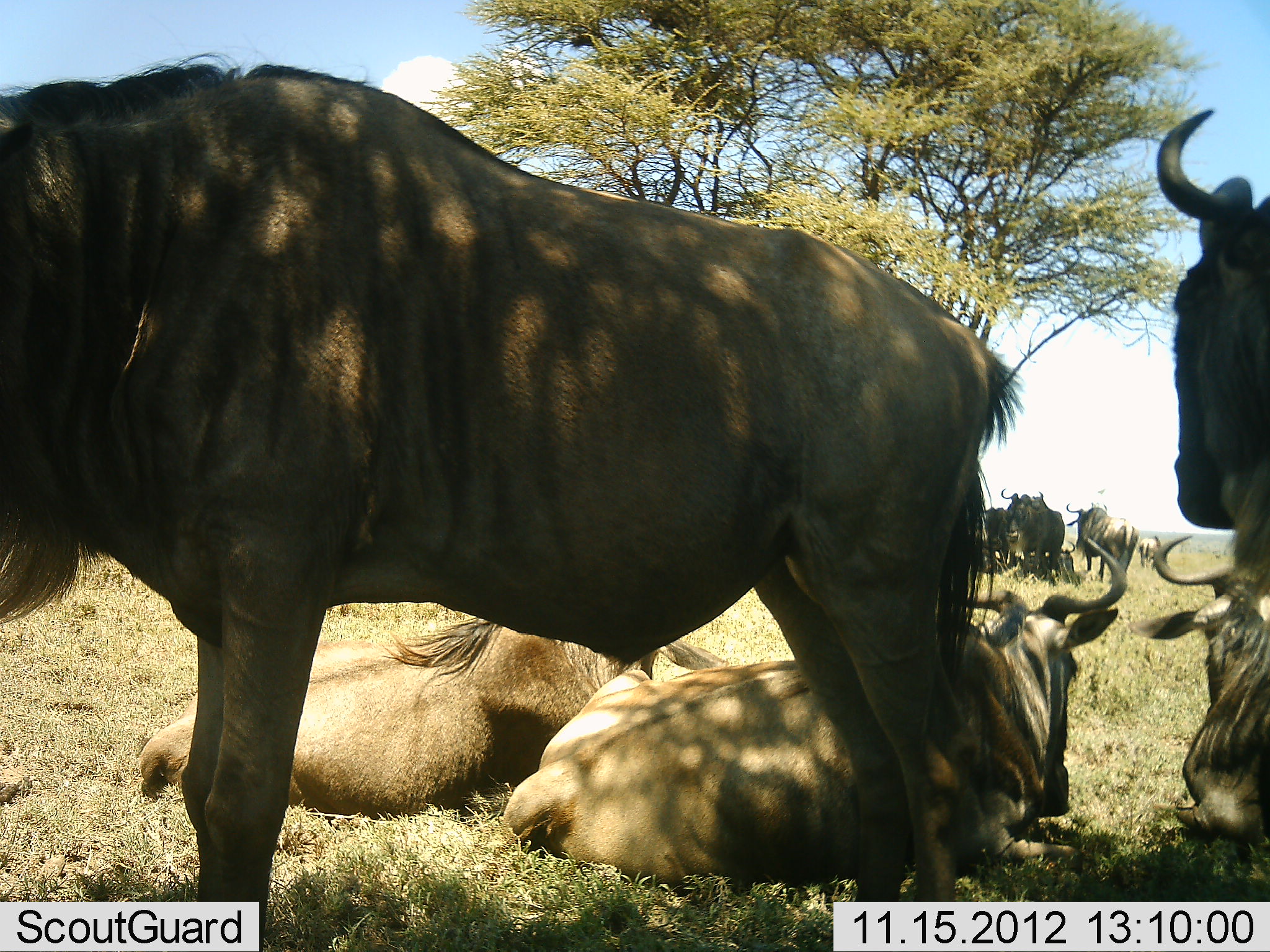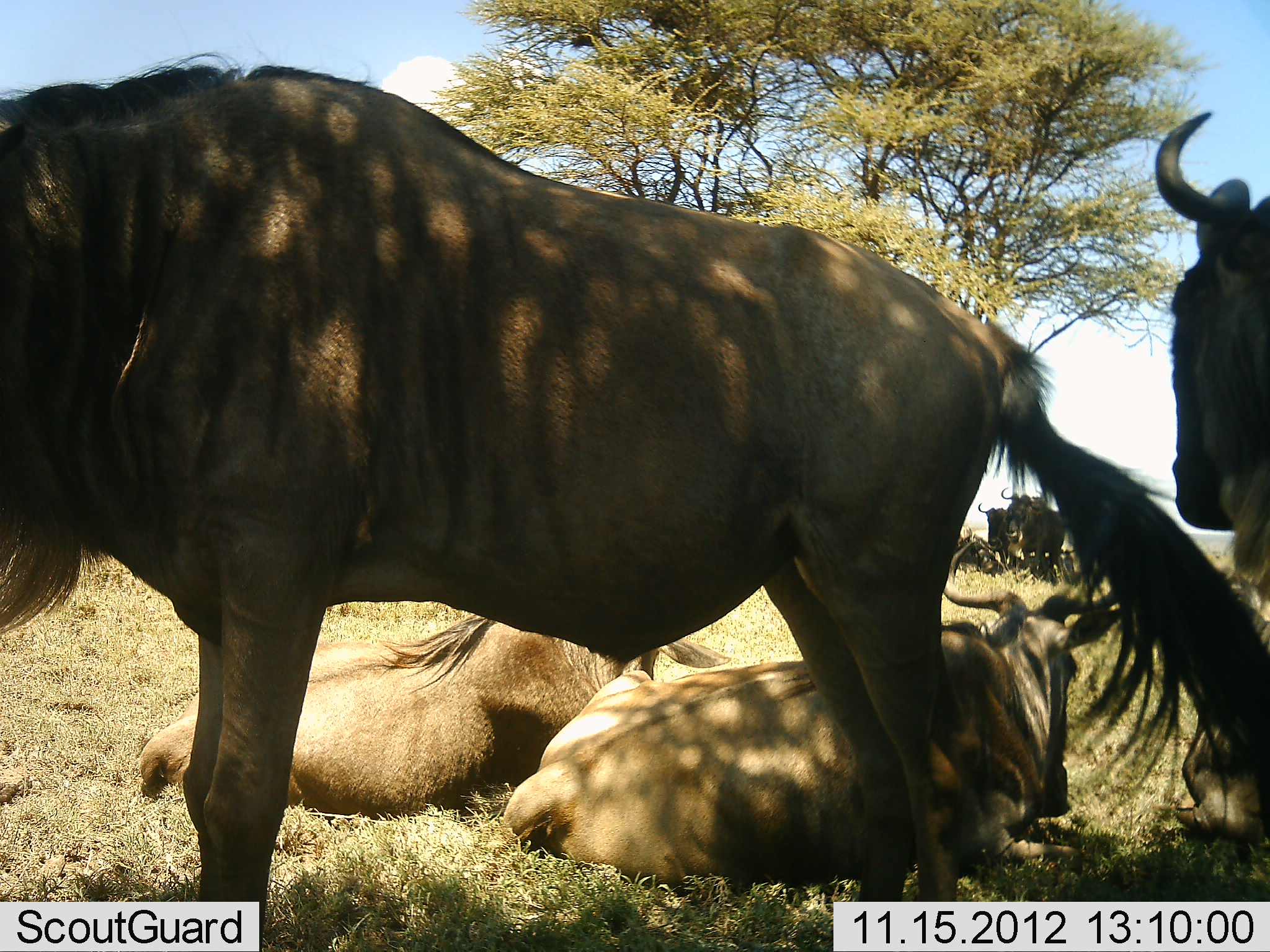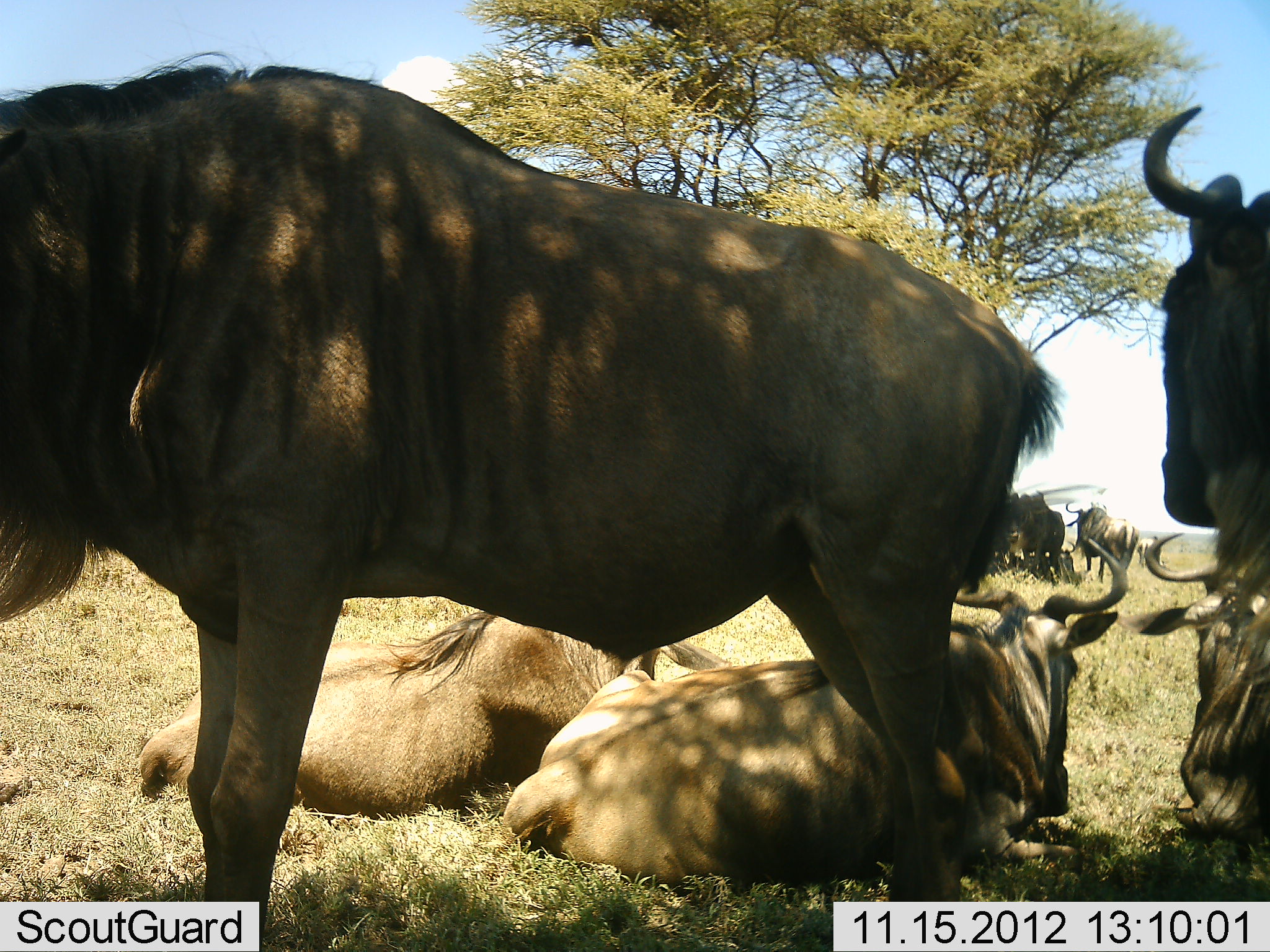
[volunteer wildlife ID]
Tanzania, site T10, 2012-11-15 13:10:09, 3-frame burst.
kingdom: Animalia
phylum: Chordata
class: Mammalia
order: Artiodactyla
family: Bovidae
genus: Connochaetes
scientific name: Connochaetes taurinus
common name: blue wildebeest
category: wildebeest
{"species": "wildebeest (blue wildebeest) (Connochaetes taurinus)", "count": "9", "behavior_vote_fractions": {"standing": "70%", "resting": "100%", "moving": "20%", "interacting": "0%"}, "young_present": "0%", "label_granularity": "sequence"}